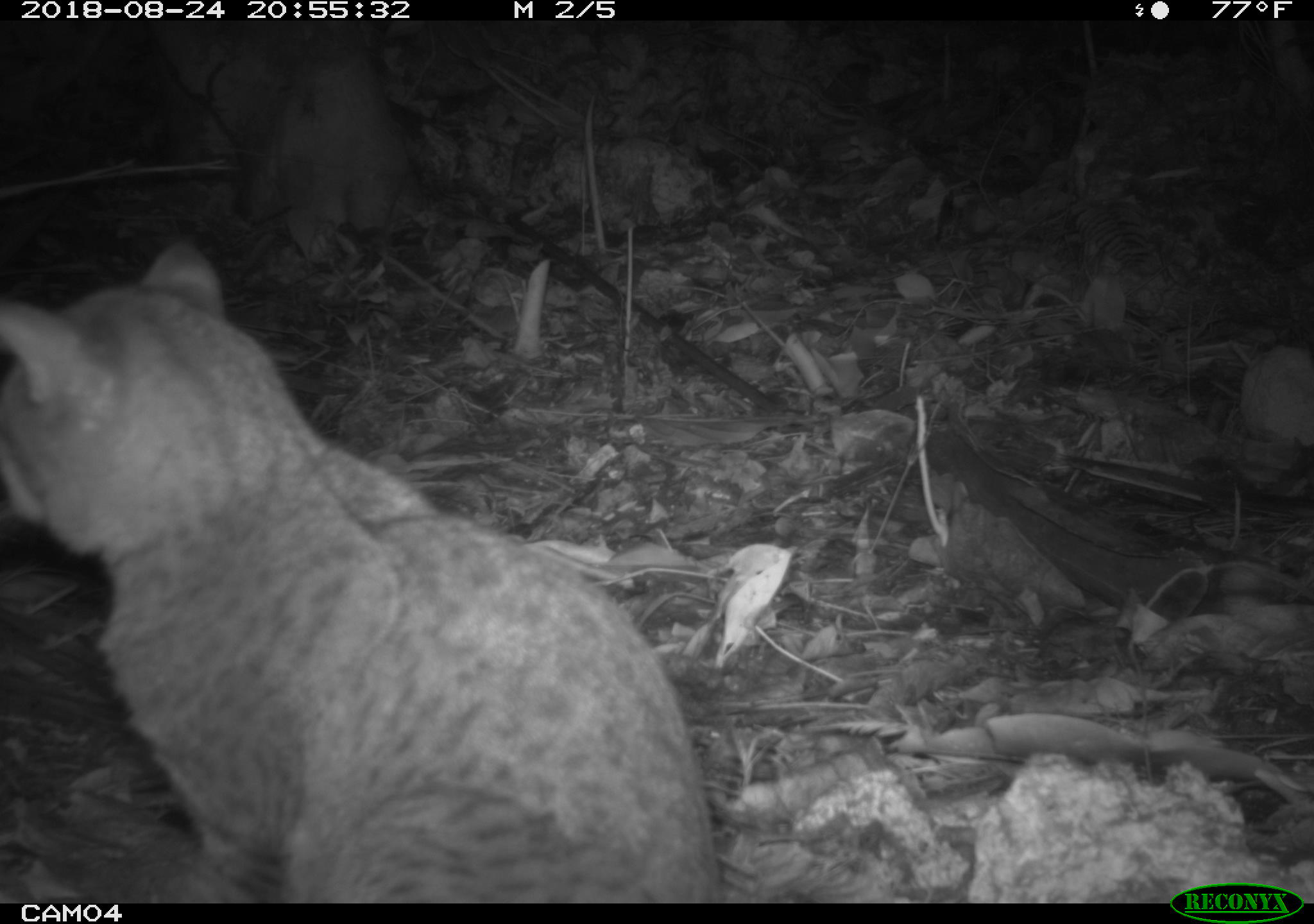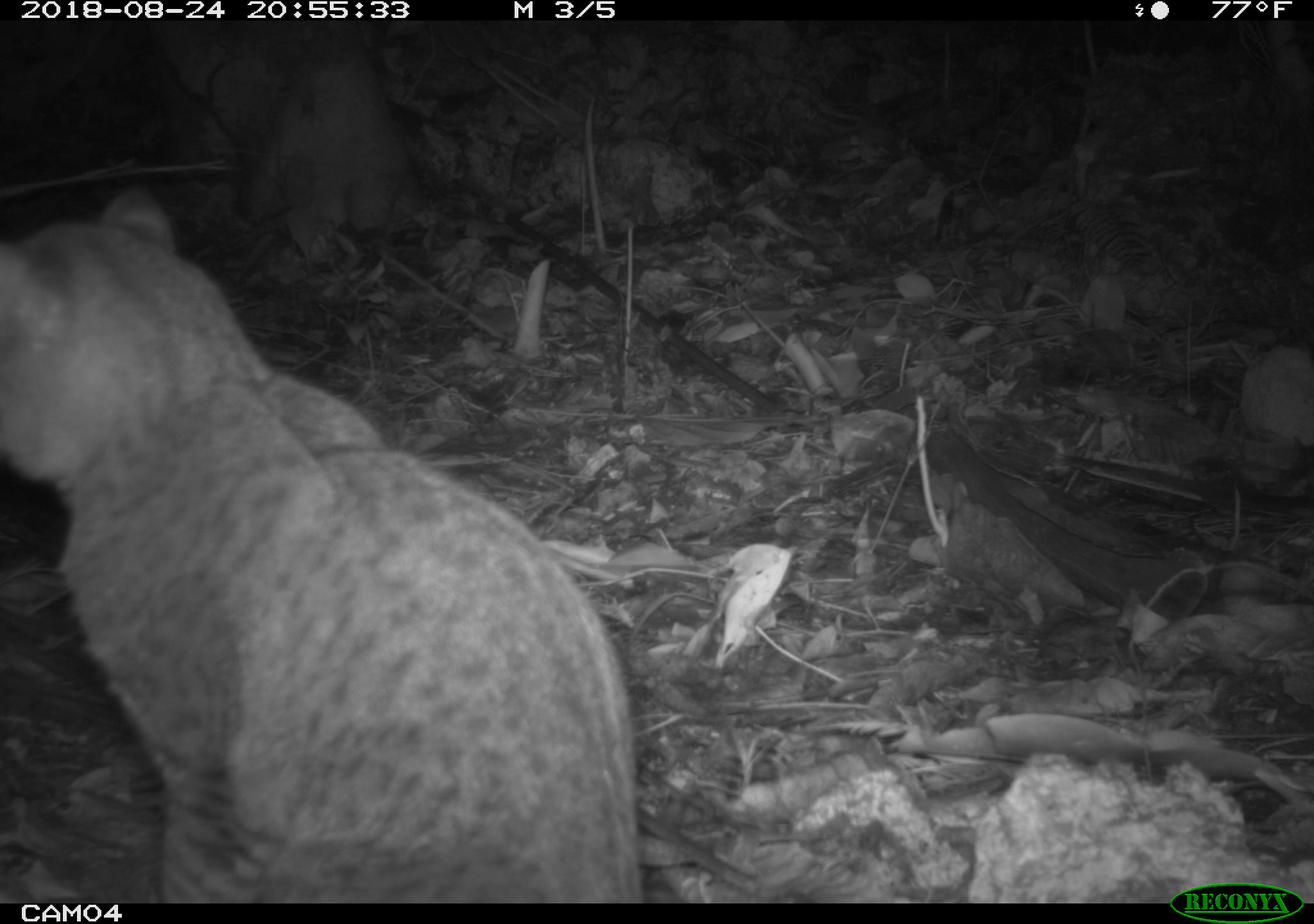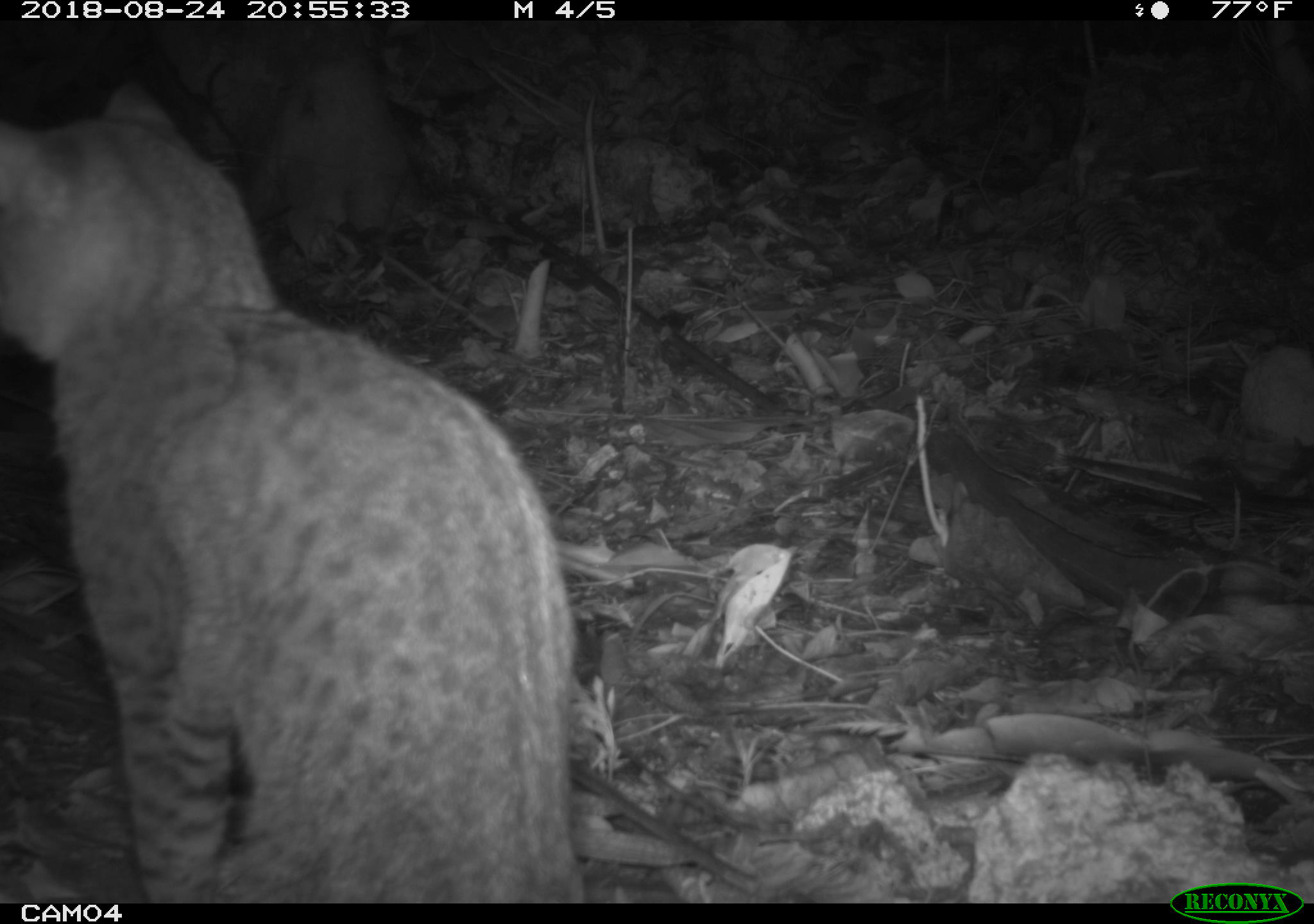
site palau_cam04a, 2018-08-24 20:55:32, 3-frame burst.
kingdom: Animalia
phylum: Chordata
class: Mammalia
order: Carnivora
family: Felidae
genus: Felis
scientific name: Felis catus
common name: cat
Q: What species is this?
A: Cat (Felis catus).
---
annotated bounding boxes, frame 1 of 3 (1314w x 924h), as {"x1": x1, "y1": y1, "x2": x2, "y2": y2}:
cat: {"x1": 0, "y1": 223, "x2": 719, "y2": 896}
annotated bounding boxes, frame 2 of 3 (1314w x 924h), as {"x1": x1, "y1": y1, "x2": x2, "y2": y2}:
cat: {"x1": 0, "y1": 187, "x2": 648, "y2": 897}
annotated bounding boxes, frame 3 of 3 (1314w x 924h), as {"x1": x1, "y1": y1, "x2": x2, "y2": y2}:
cat: {"x1": 3, "y1": 98, "x2": 578, "y2": 903}